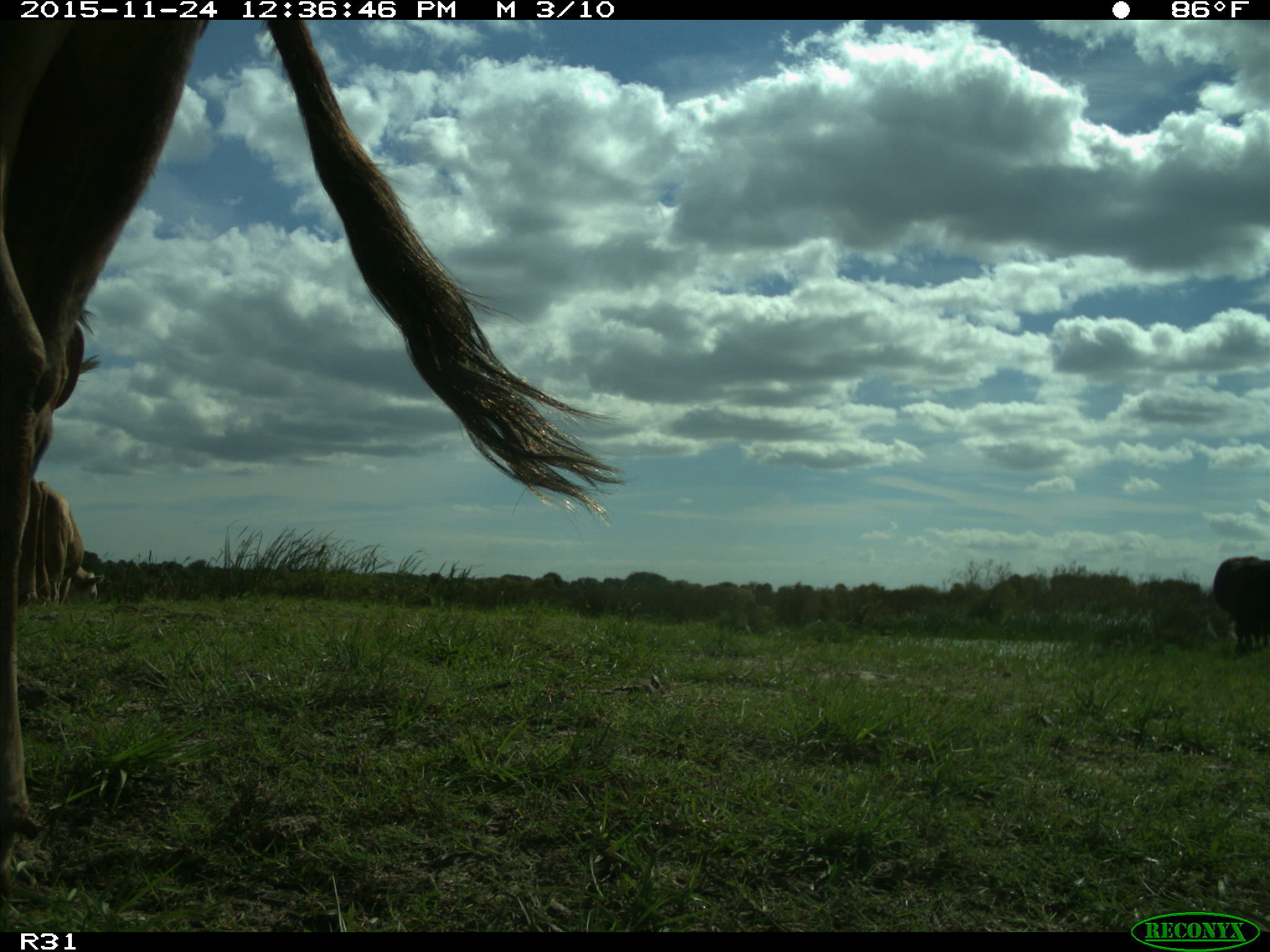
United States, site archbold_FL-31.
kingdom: Animalia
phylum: Chordata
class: Mammalia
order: Artiodactyla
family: Bovidae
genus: Bos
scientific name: Bos taurus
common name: domestic cow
Bos taurus (domestic cow).